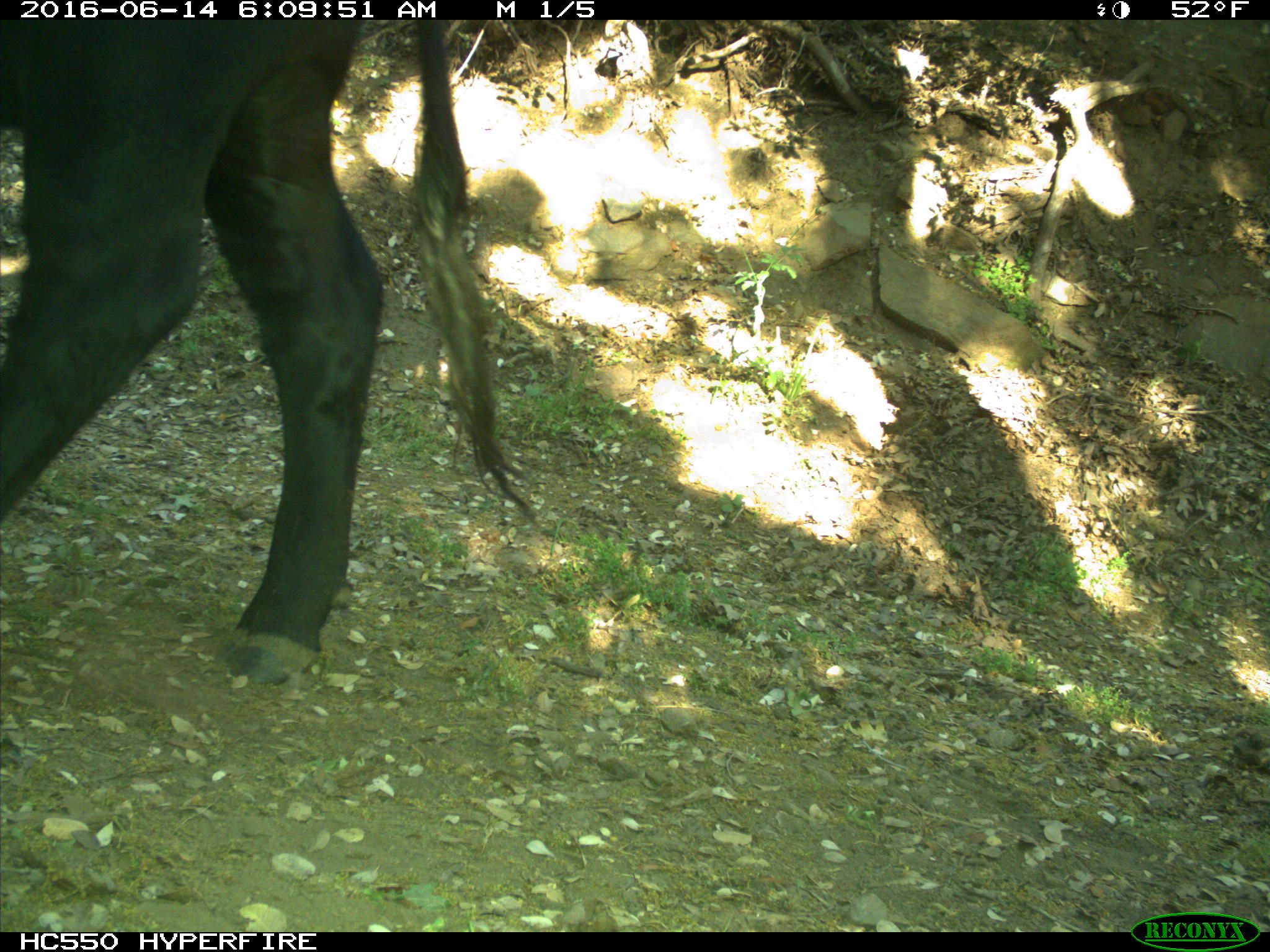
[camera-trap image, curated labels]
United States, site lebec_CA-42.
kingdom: Animalia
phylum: Chordata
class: Mammalia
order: Artiodactyla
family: Bovidae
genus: Bos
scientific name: Bos taurus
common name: domestic cow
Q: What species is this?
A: Bos taurus (domestic cow).